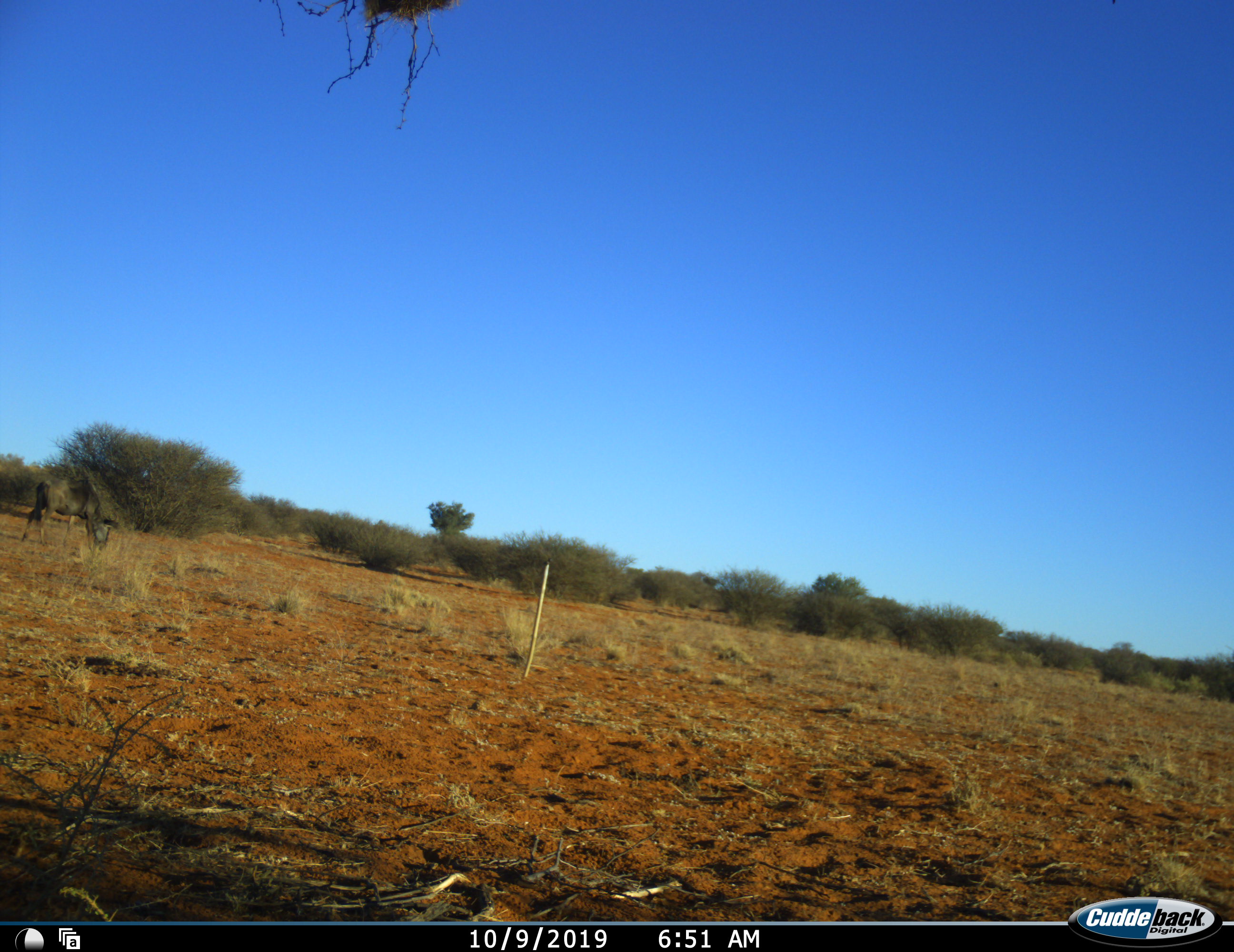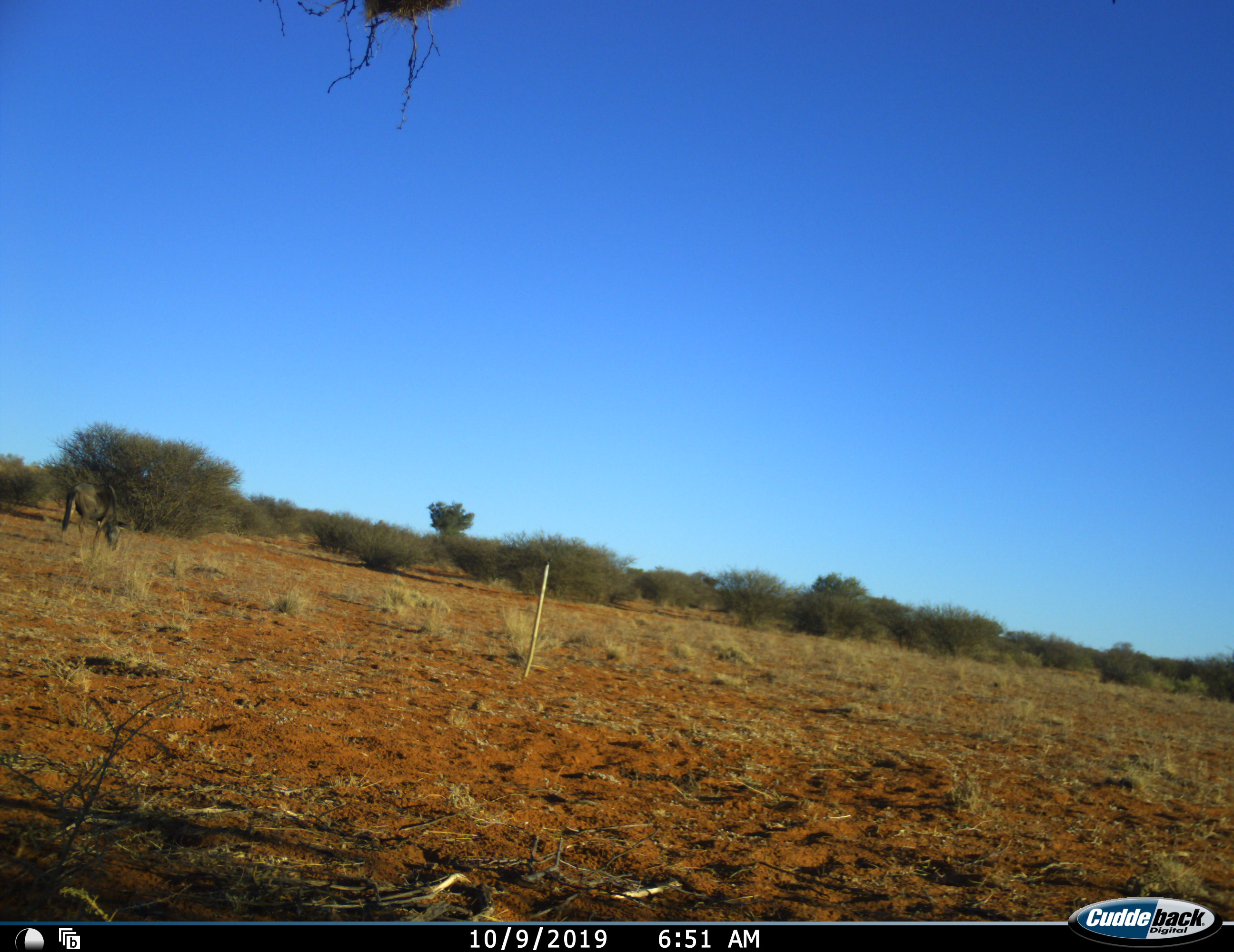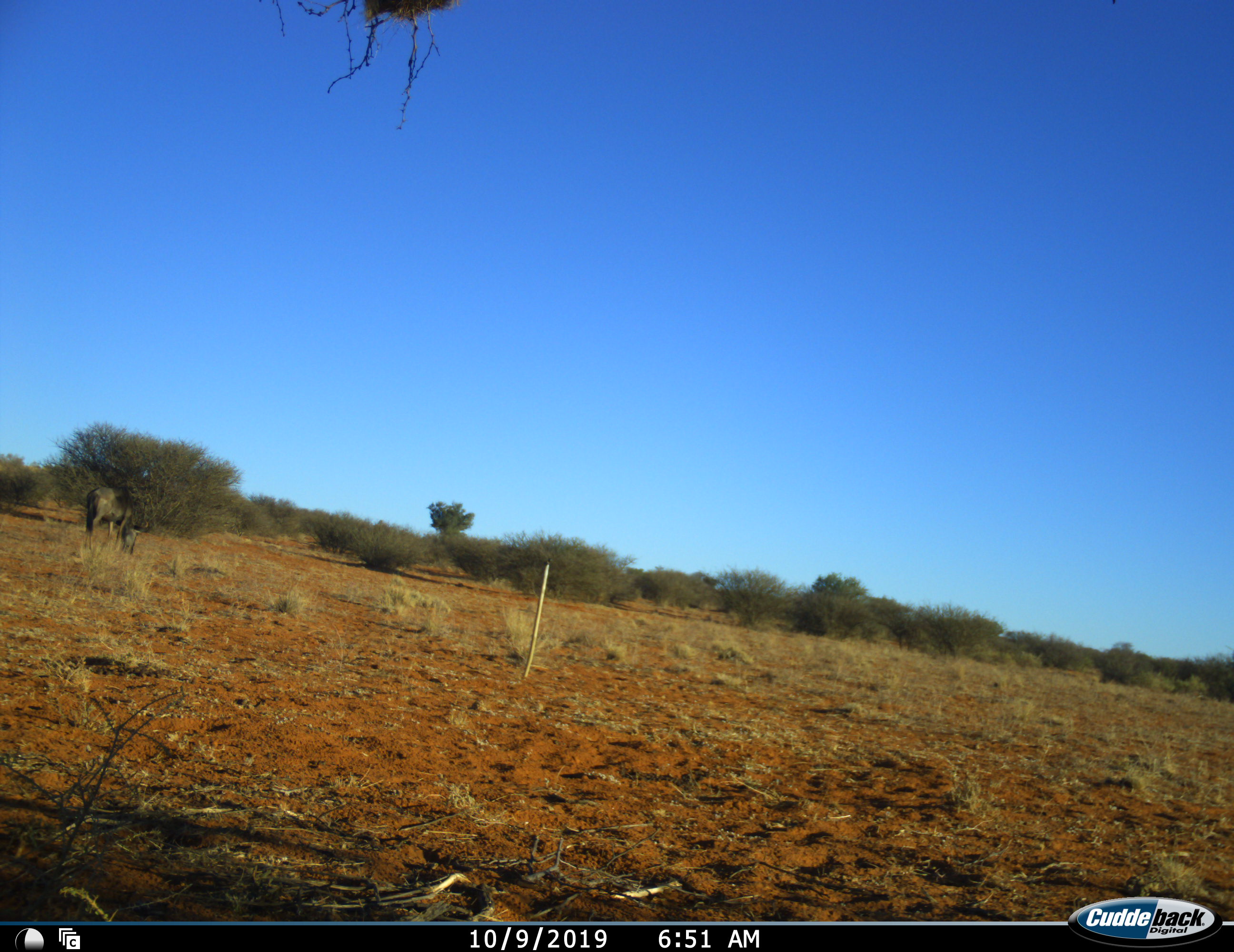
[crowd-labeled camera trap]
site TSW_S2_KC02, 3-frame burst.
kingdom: Animalia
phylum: Chordata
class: Mammalia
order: Artiodactyla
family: Bovidae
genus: Connochaetes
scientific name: Connochaetes taurinus taurinus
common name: blue wildebeest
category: wildebeestblue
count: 1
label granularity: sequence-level